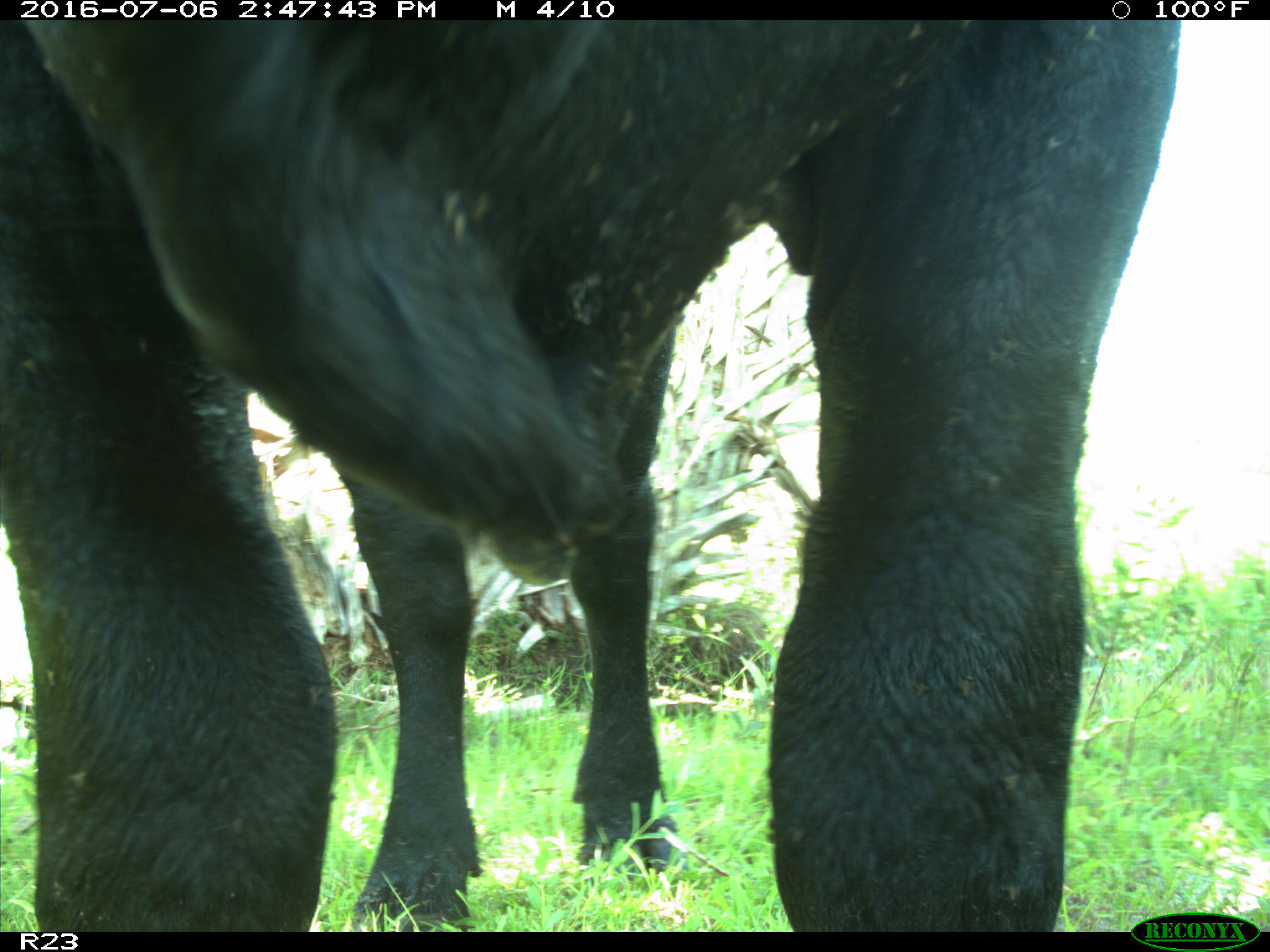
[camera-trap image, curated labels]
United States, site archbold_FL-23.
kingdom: Animalia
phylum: Chordata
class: Mammalia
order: Artiodactyla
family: Bovidae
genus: Bos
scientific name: Bos taurus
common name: domestic cow